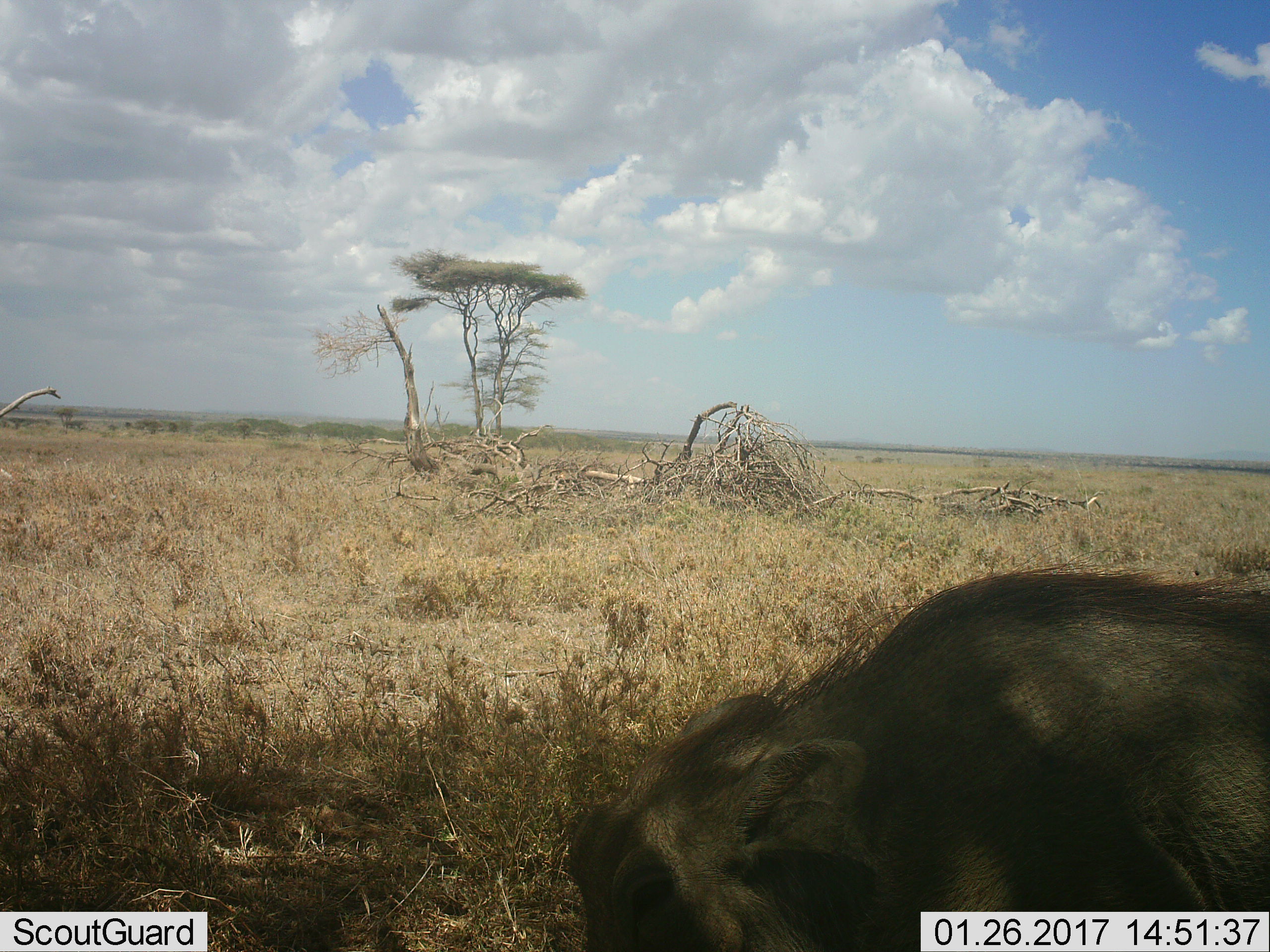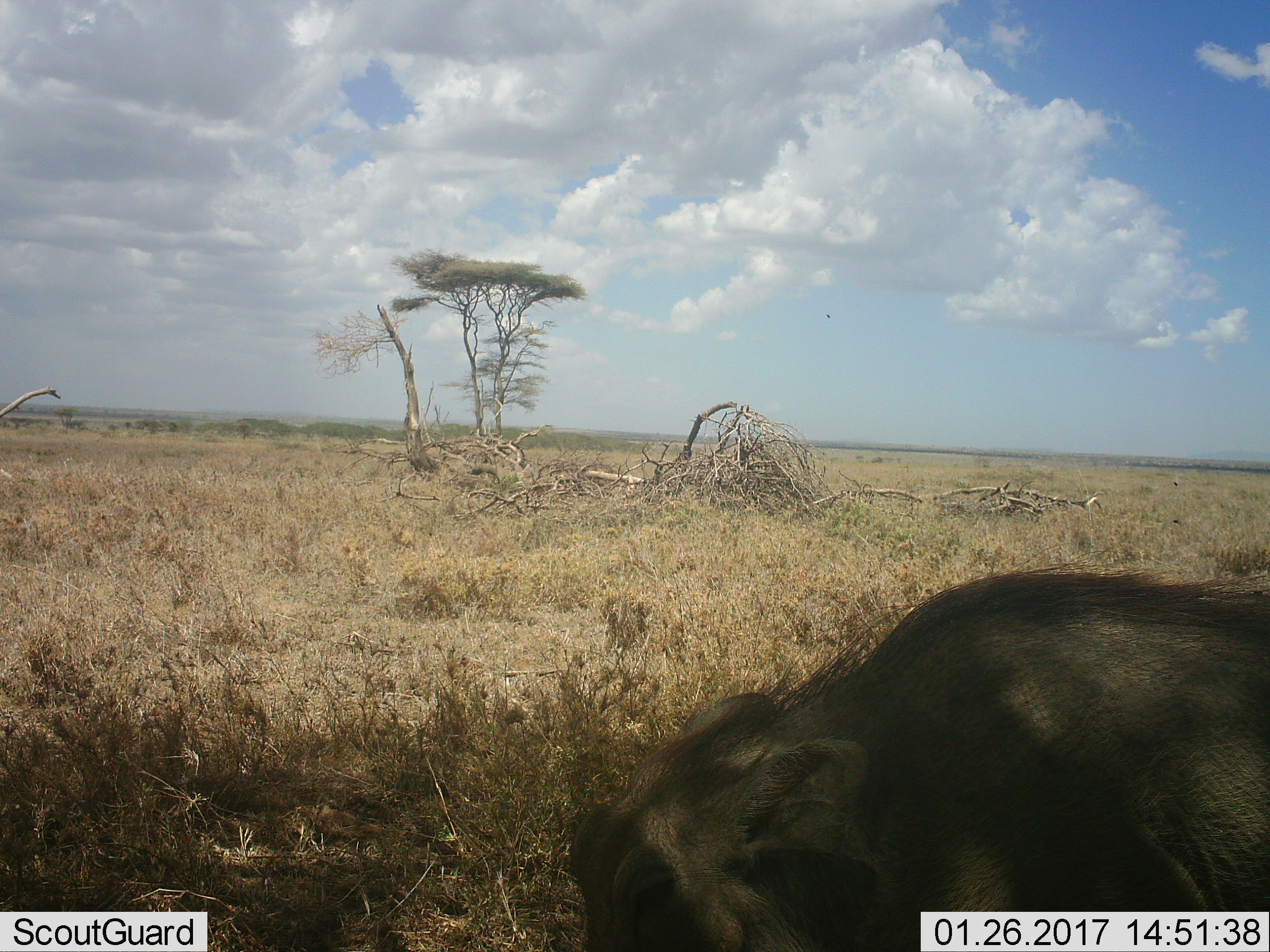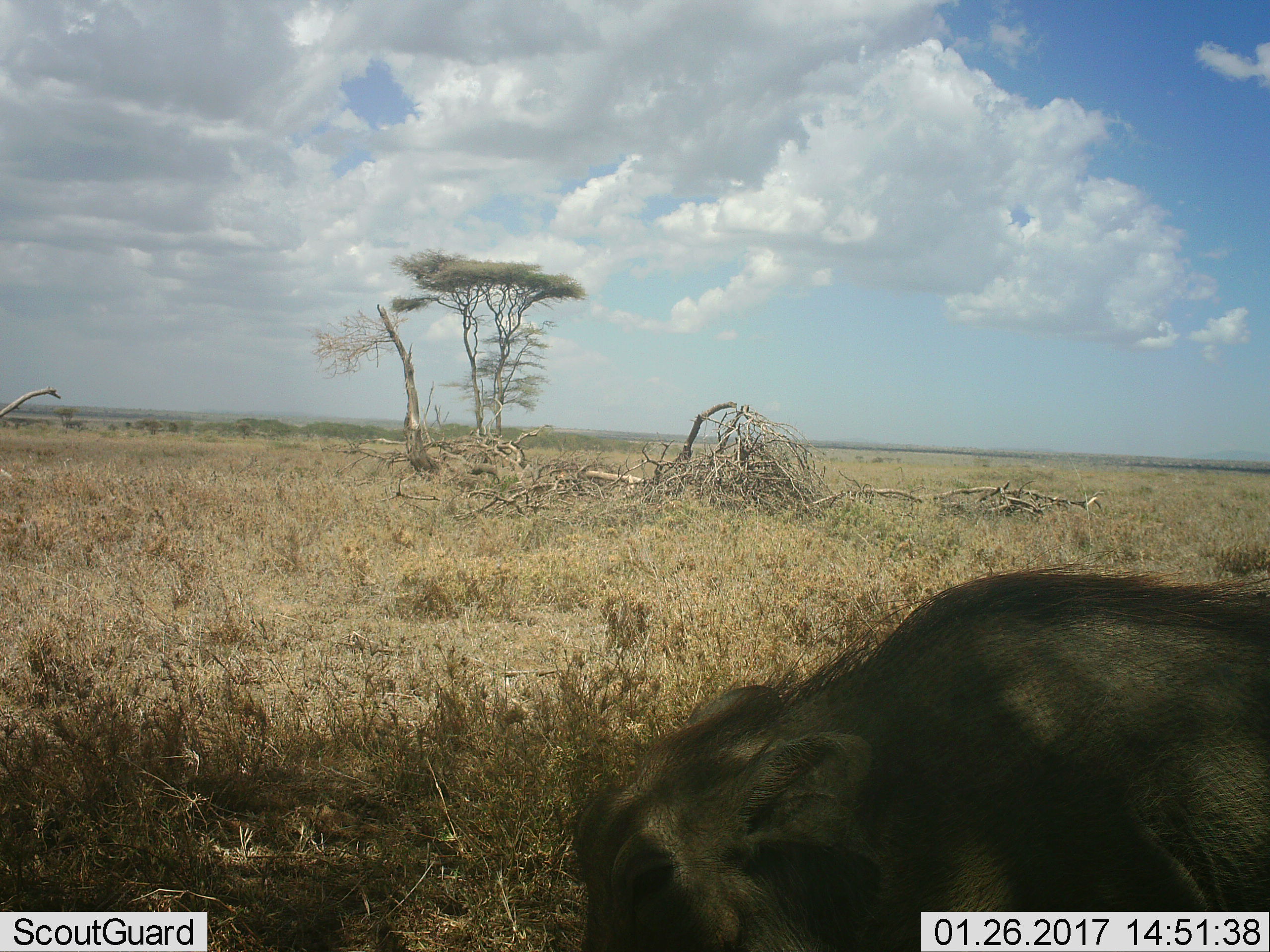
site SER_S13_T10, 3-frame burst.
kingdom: Animalia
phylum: Chordata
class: Mammalia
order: Artiodactyla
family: Suidae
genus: Phacochoerus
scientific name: Phacochoerus africanus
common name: warthog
Warthog (Phacochoerus africanus), count 1. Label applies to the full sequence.